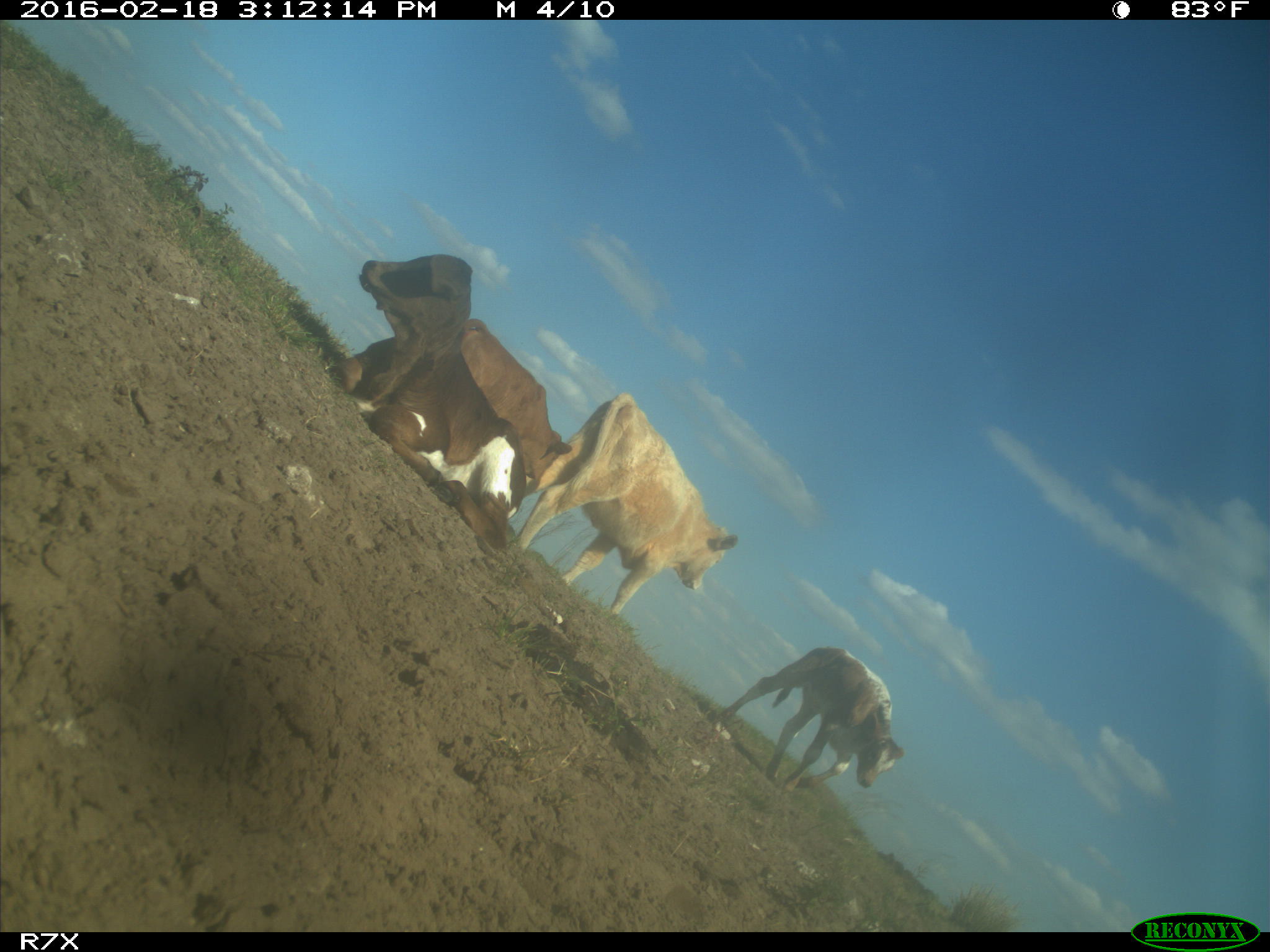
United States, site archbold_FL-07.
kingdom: Animalia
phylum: Chordata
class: Mammalia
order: Artiodactyla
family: Bovidae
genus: Bos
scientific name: Bos taurus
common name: domestic cow